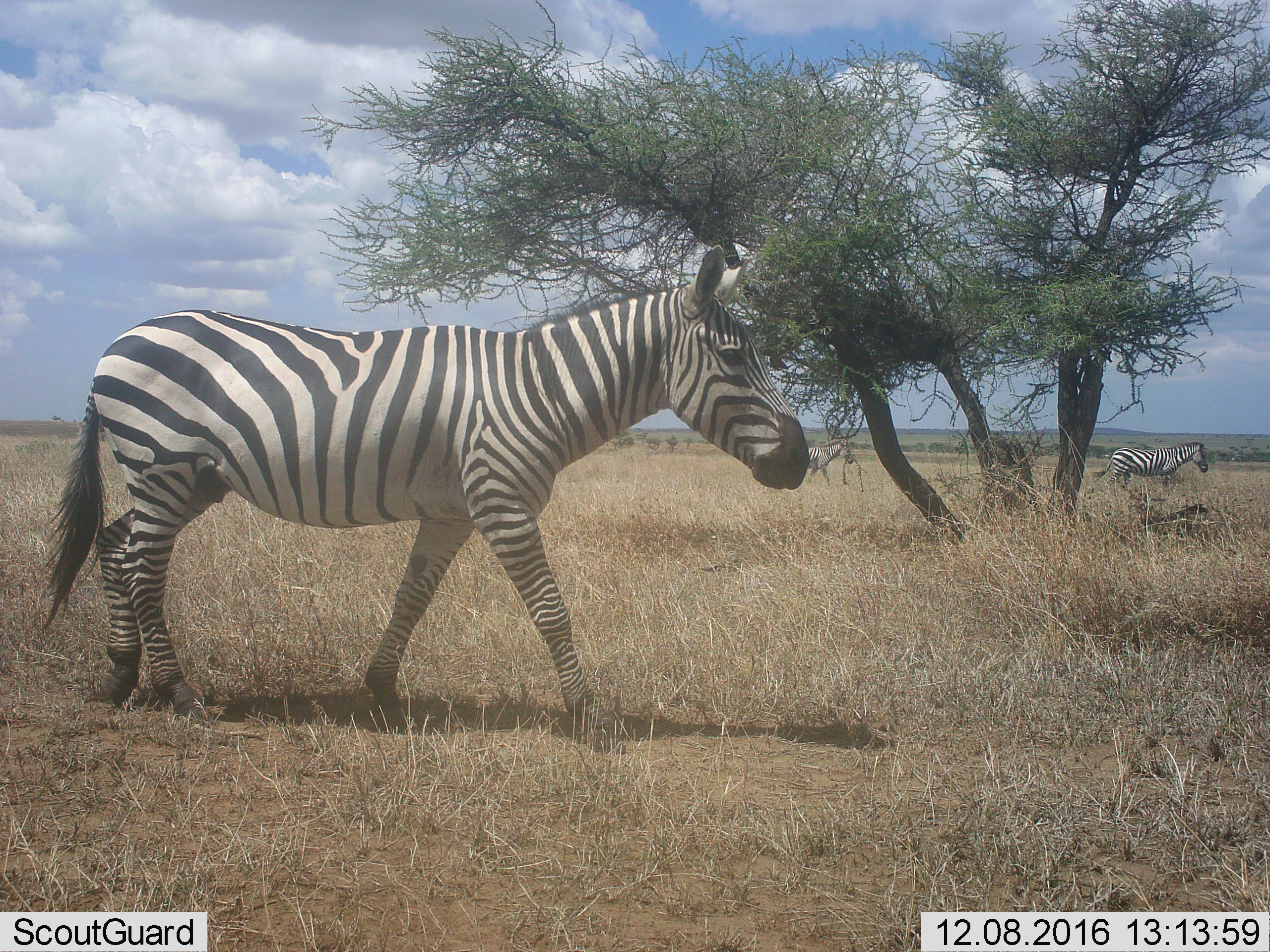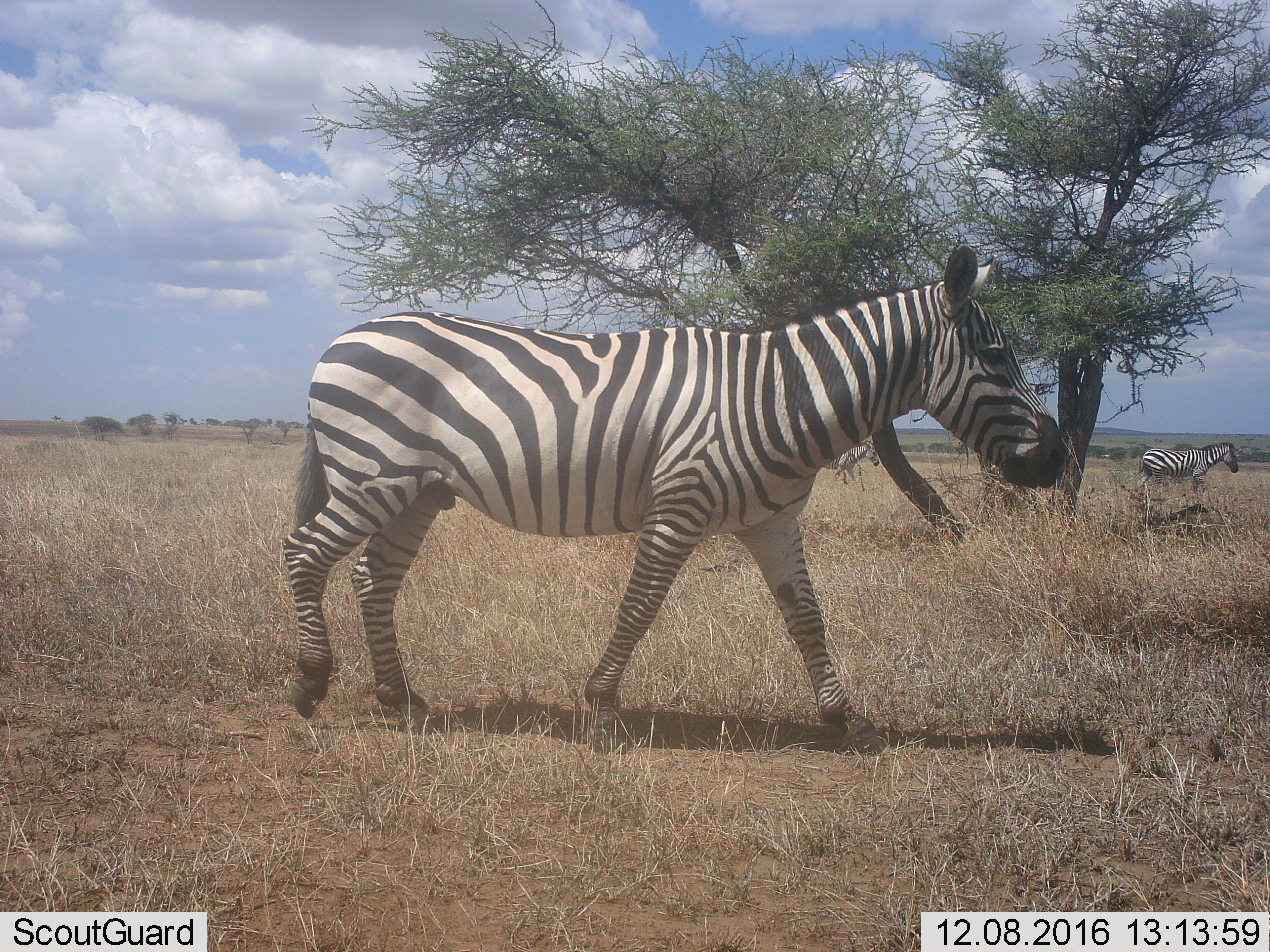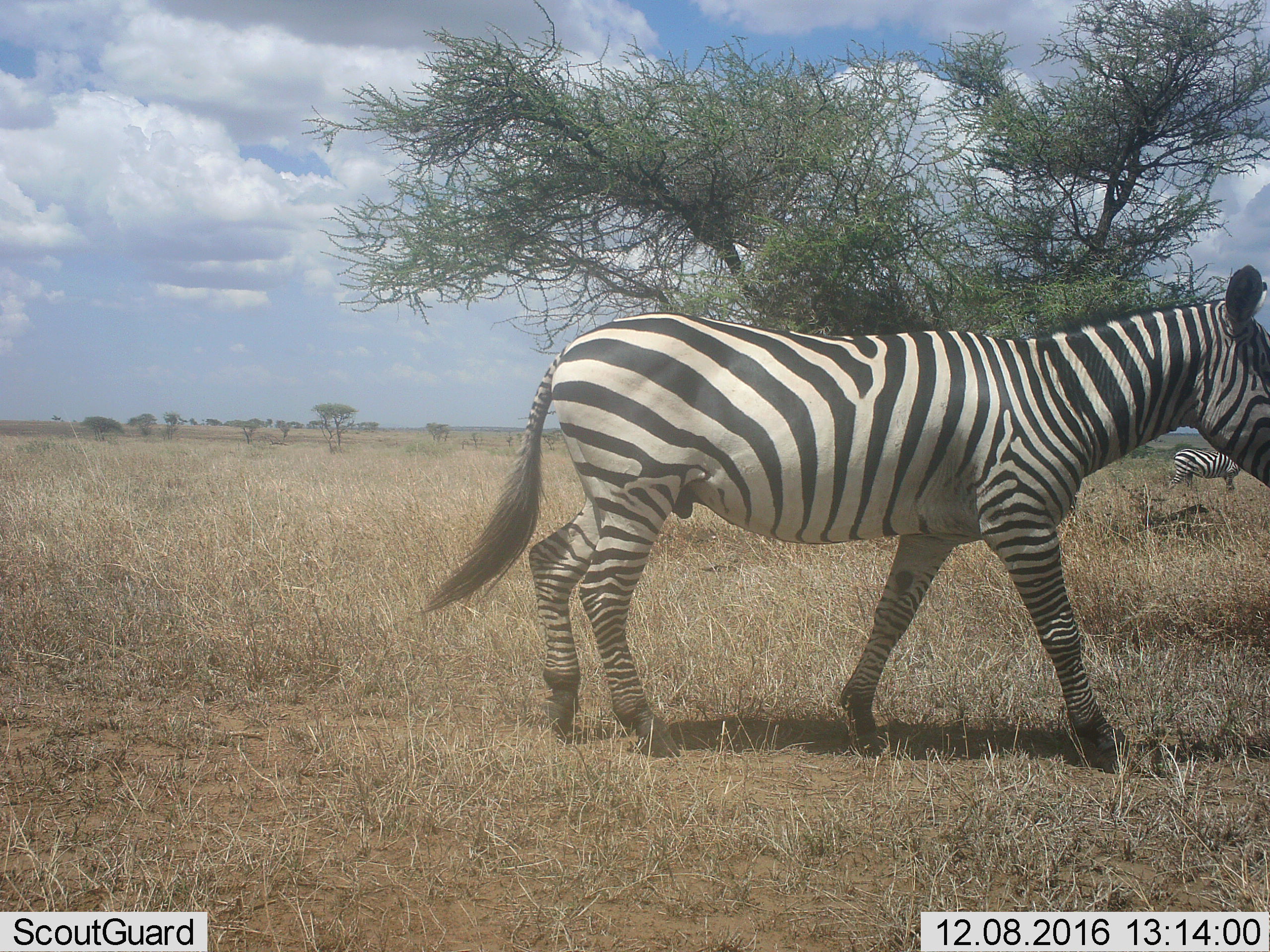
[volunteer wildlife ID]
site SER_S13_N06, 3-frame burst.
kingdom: Animalia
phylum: Chordata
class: Mammalia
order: Perissodactyla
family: Equidae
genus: Equus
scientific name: Equus quagga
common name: plains zebra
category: zebraplains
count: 3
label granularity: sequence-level